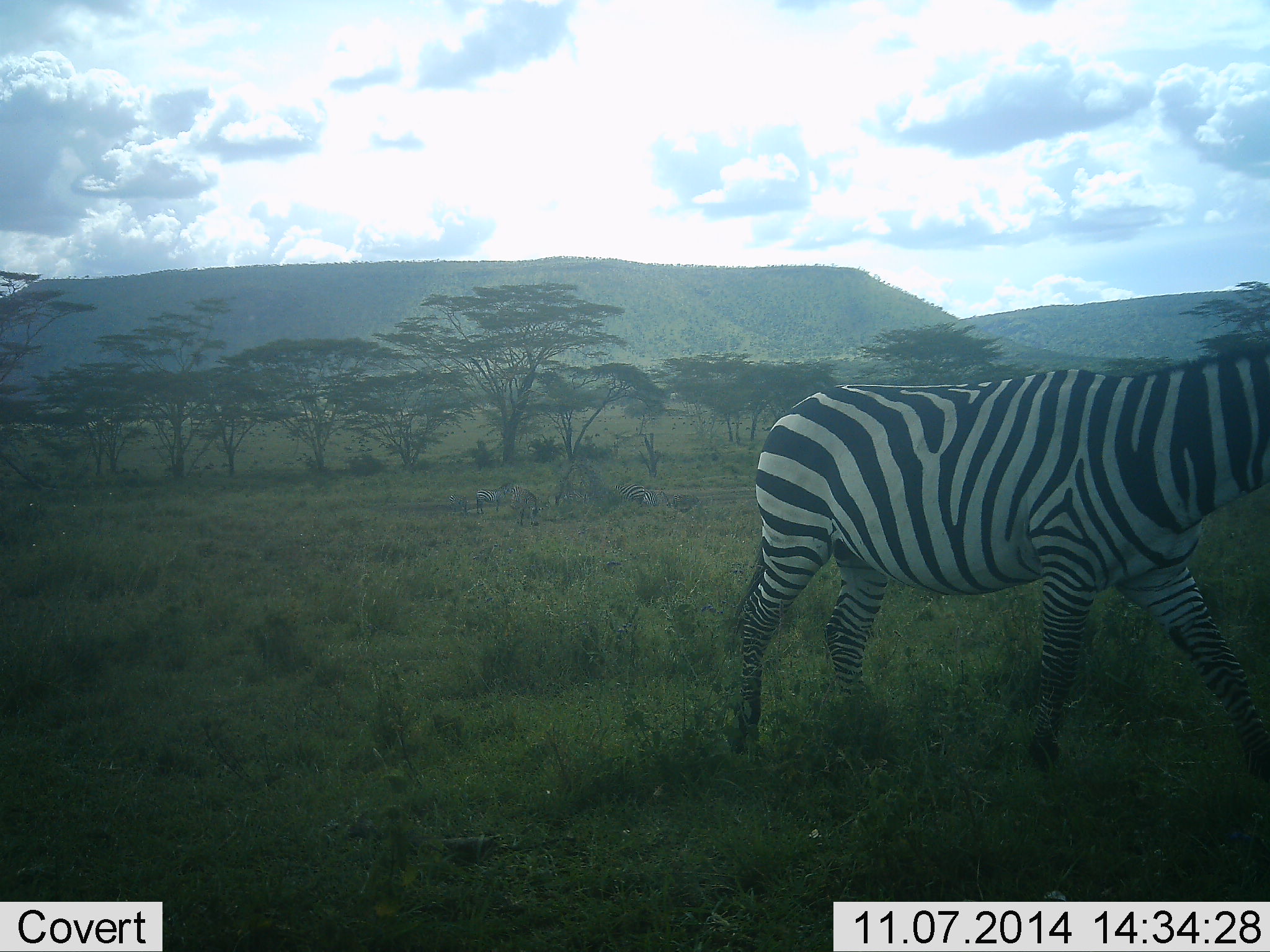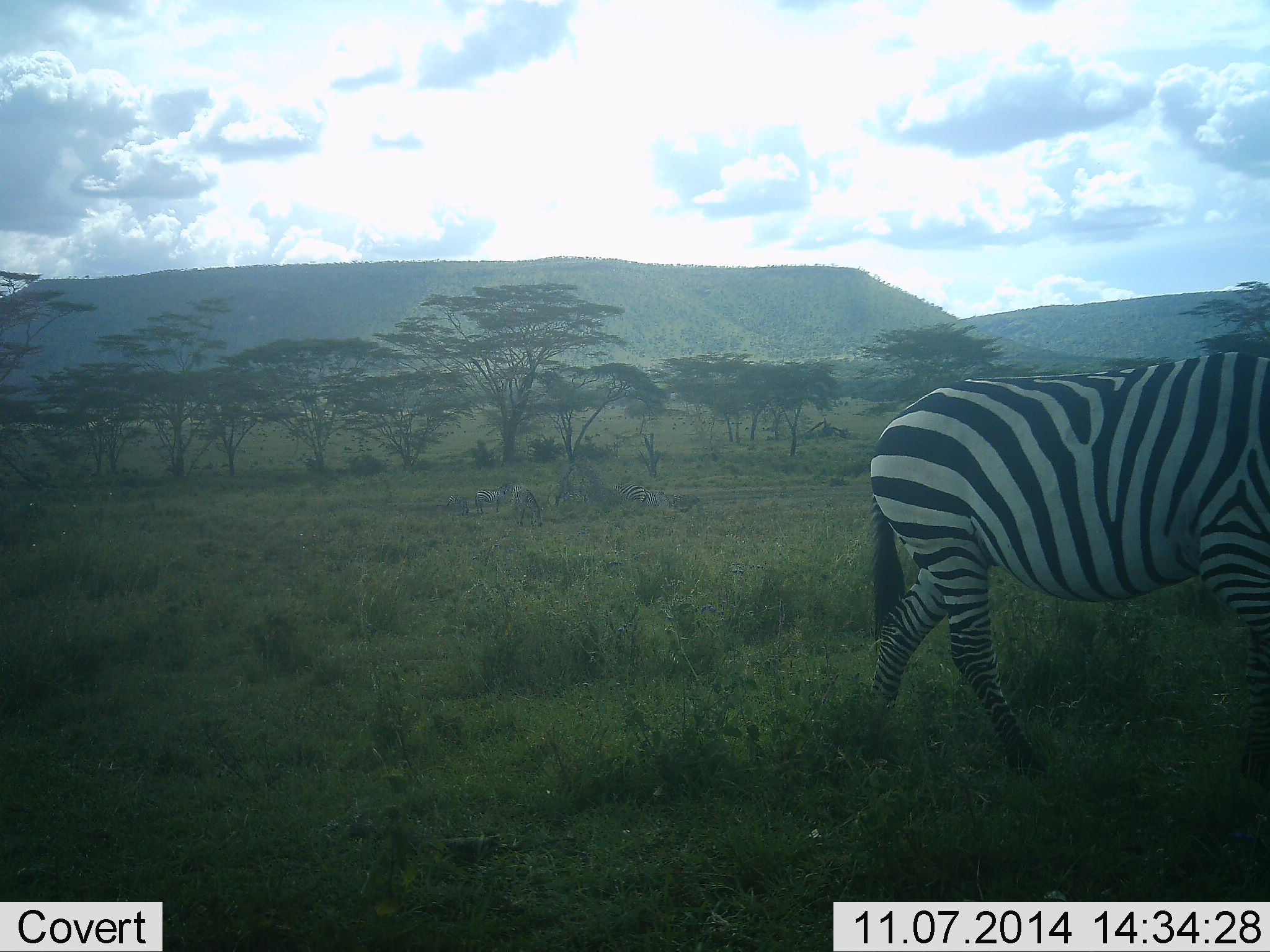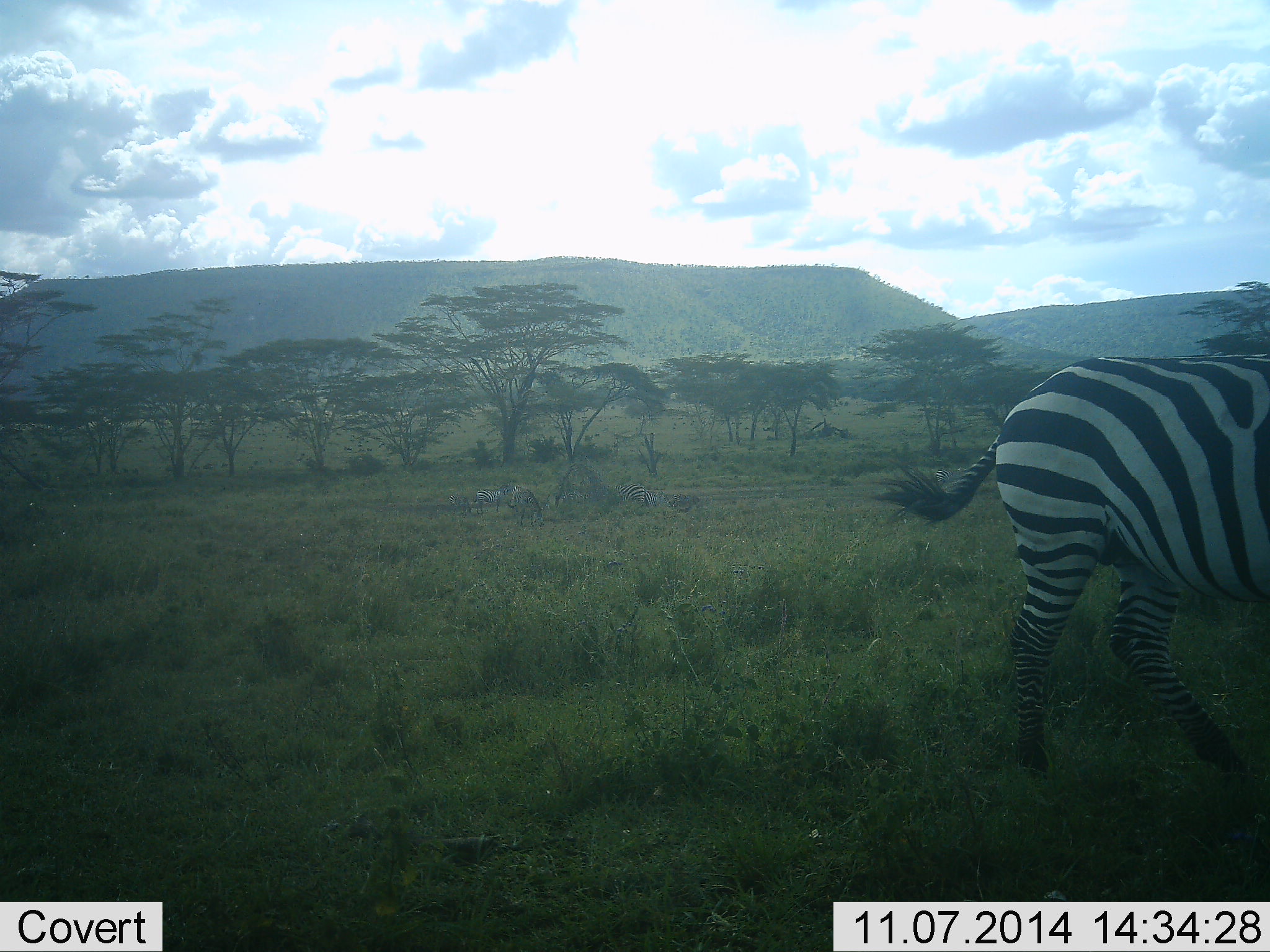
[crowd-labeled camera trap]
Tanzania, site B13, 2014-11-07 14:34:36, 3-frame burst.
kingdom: Animalia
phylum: Chordata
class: Mammalia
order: Perissodactyla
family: Equidae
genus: Equus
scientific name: Equus quagga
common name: plains zebra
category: zebra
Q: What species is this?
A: Zebra (plains zebra) (Equus quagga).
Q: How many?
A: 1.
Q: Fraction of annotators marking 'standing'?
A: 20%.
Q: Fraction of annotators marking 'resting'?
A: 0%.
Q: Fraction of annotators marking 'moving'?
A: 90%.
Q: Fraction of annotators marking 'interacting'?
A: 0%.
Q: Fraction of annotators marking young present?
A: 0%.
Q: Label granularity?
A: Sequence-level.